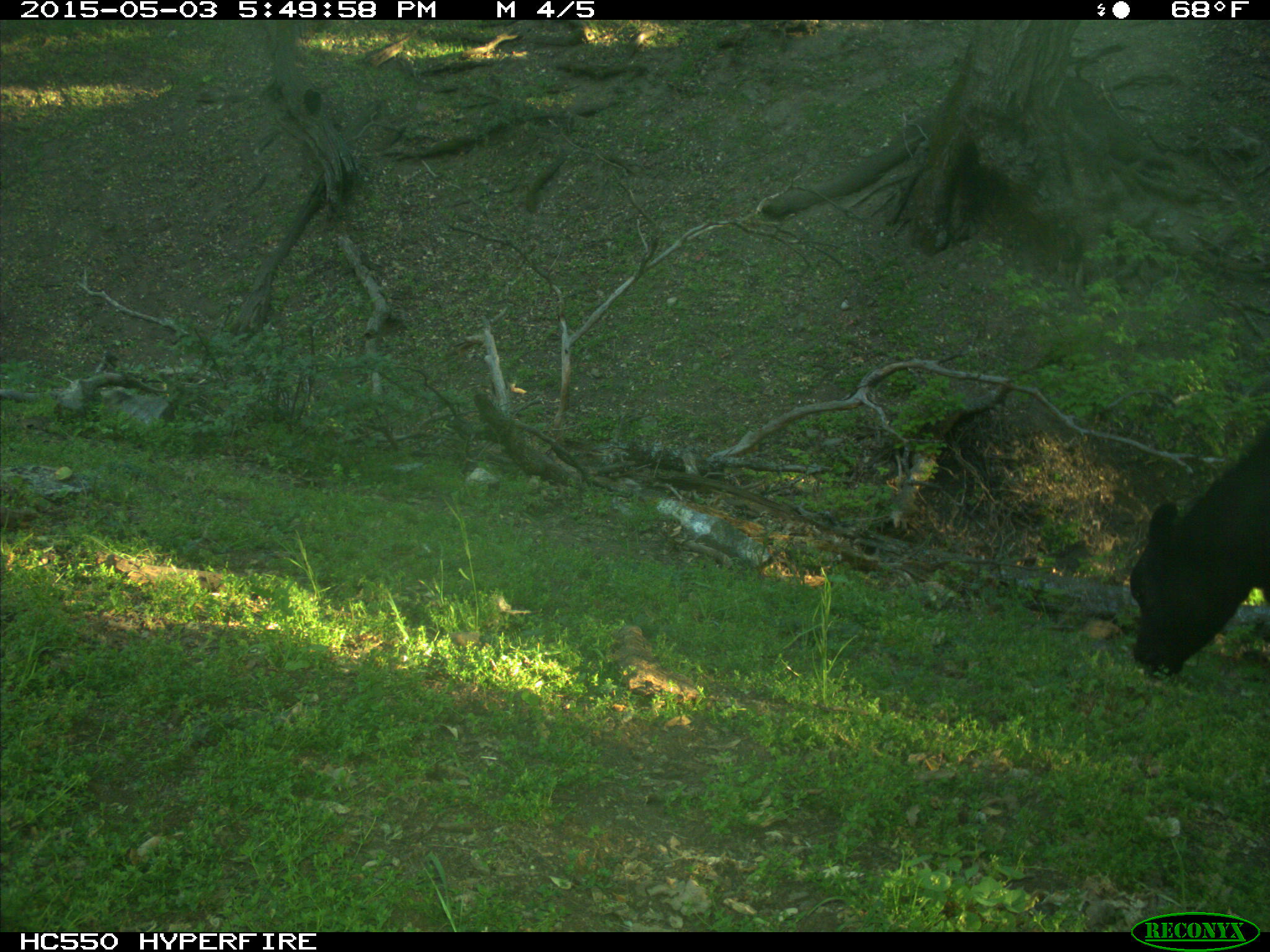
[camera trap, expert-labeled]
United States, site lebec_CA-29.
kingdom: Animalia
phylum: Chordata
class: Mammalia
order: Artiodactyla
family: Bovidae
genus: Bos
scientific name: Bos taurus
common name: domestic cow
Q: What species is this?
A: Bos taurus (domestic cow).